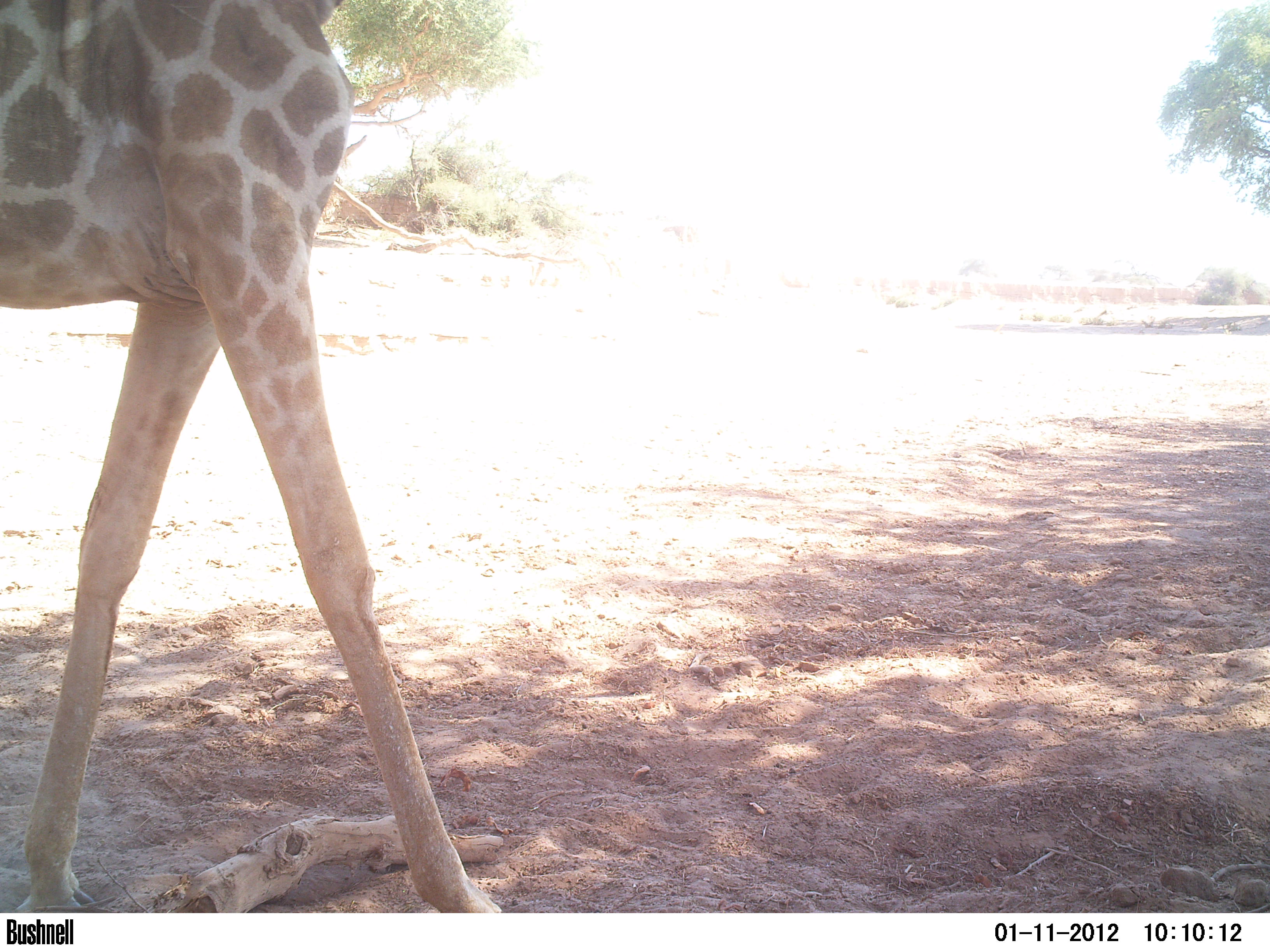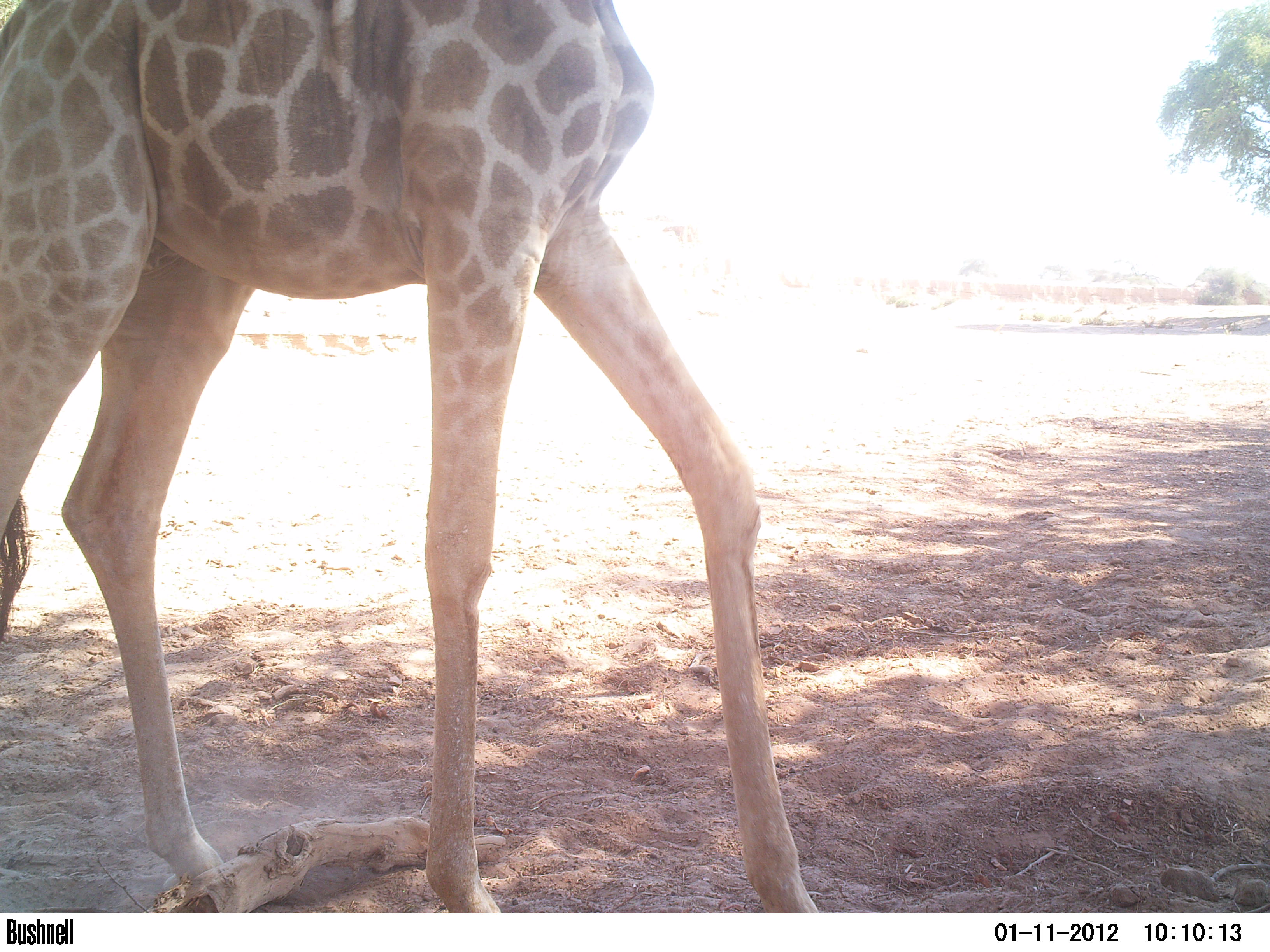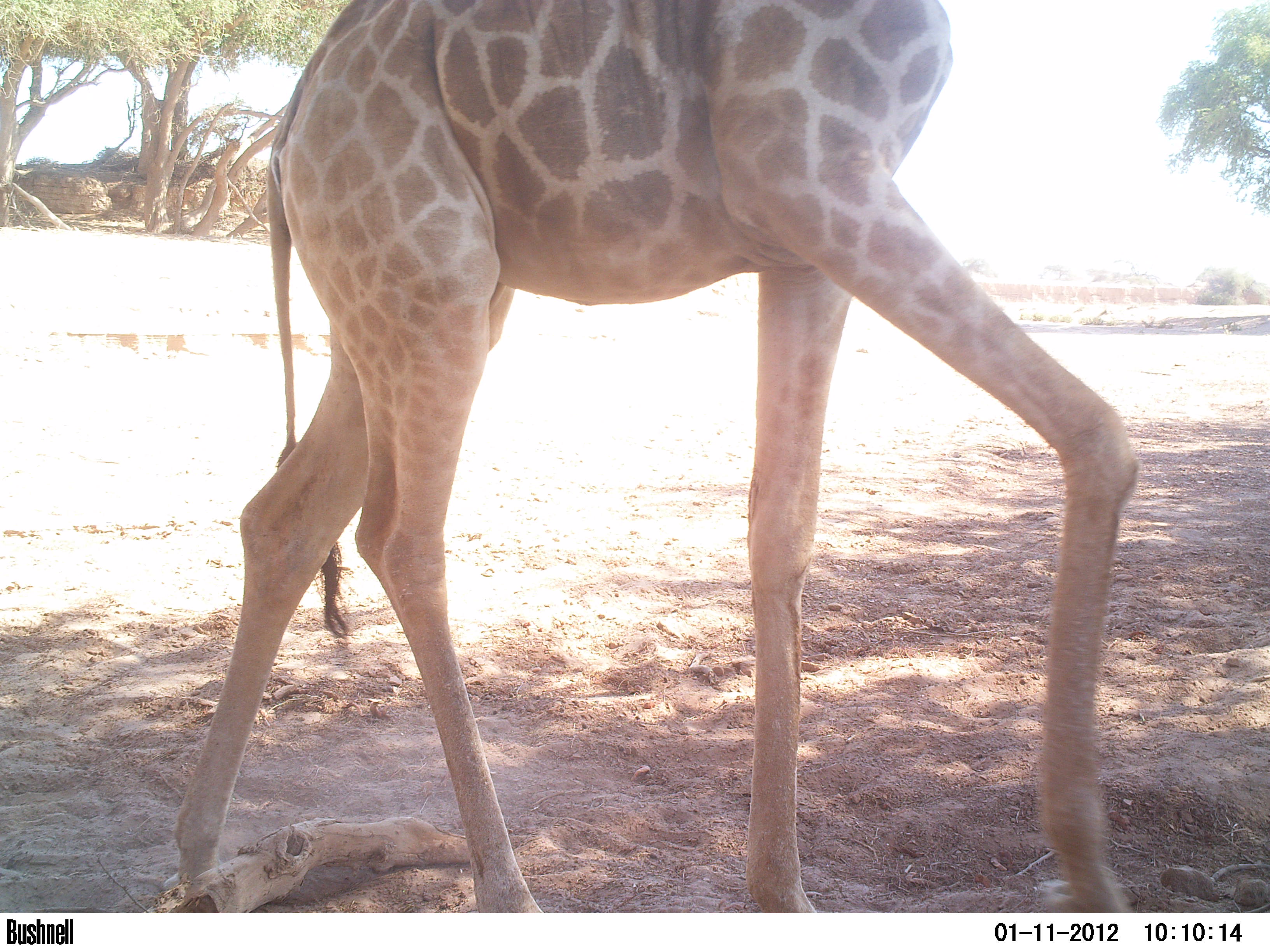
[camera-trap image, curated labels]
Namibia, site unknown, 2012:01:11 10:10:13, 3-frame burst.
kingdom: Animalia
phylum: Chordata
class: Mammalia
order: Artiodactyla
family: Giraffidae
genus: Giraffa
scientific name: Giraffa camelopardalis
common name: giraffe